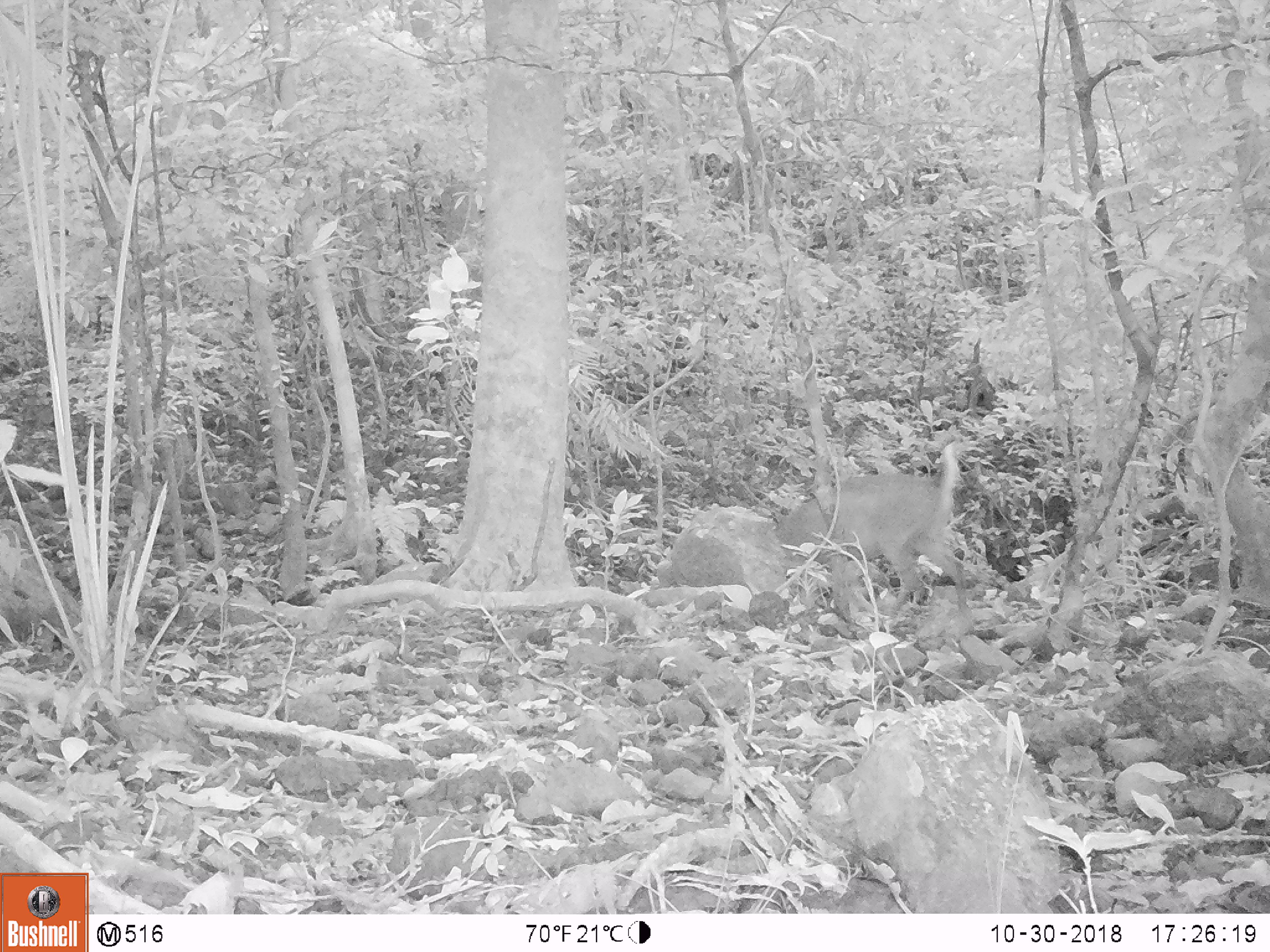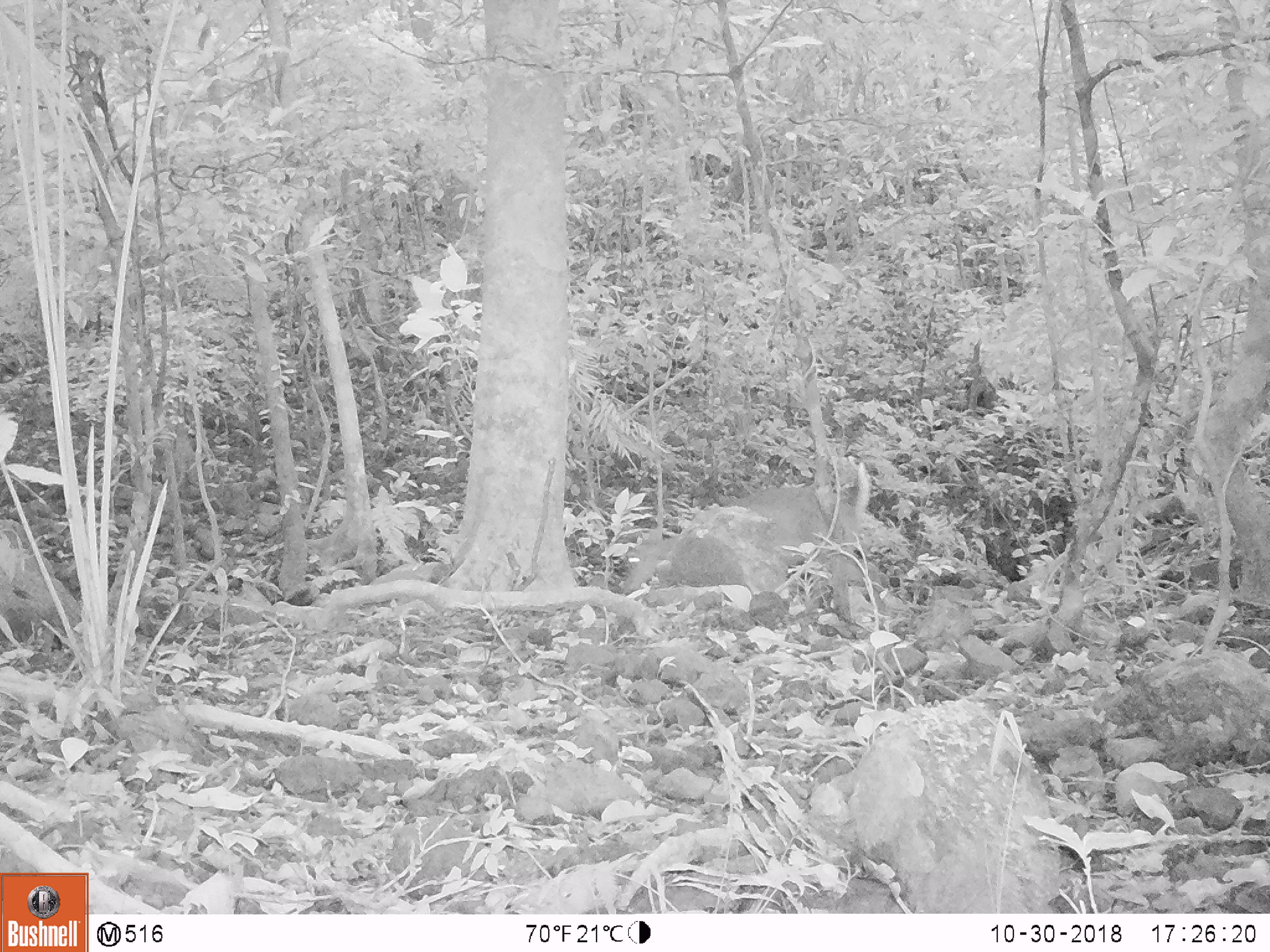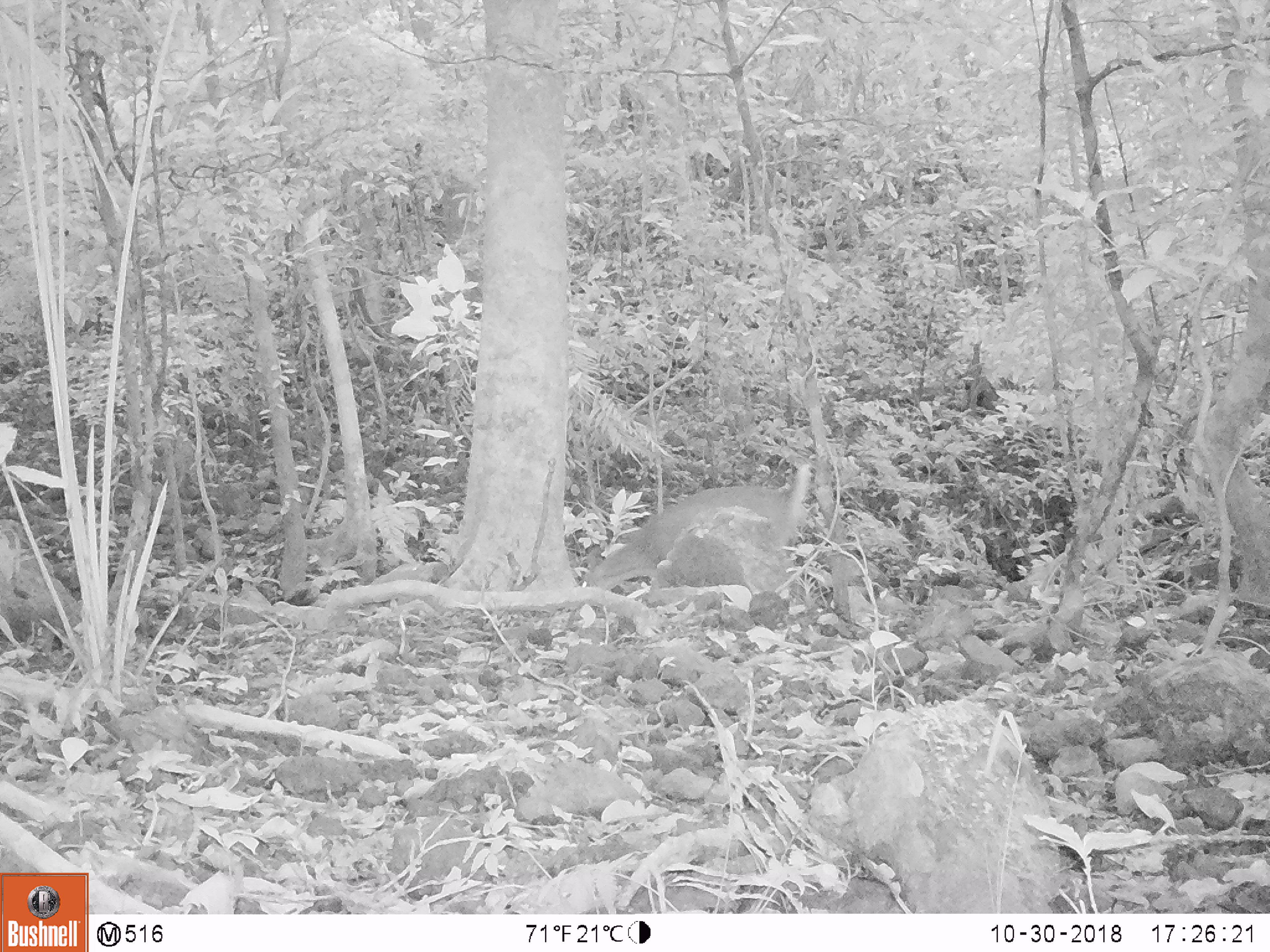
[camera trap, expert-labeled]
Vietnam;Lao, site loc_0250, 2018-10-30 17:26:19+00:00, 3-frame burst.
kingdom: Animalia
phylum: Chordata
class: Mammalia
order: Artiodactyla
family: Cervidae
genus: Muntiacus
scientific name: Muntiacus vuquangensis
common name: large-antlered muntjac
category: large antlered muntjac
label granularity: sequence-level